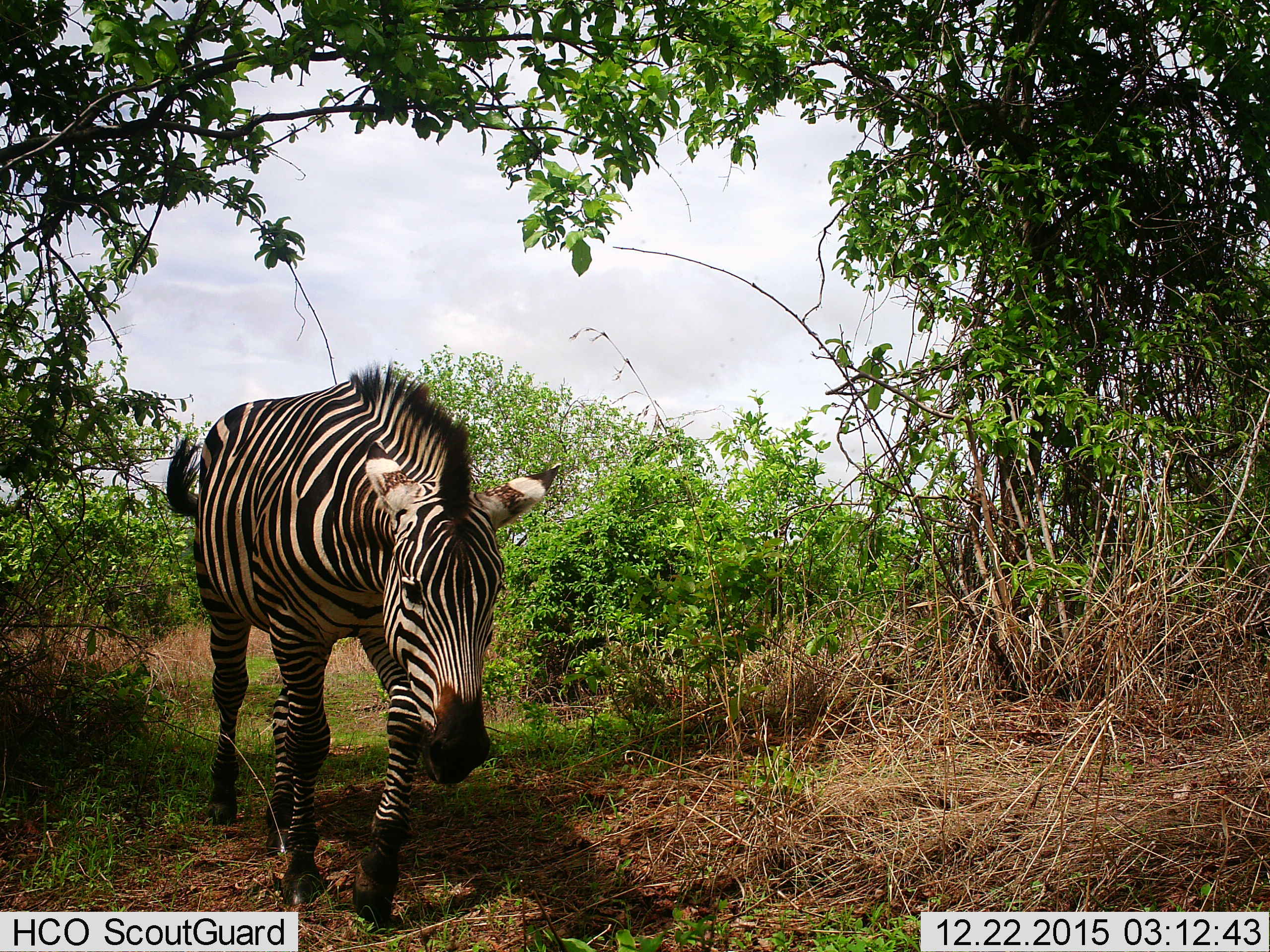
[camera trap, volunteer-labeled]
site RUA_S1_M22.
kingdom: Animalia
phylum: Chordata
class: Mammalia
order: Perissodactyla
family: Equidae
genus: Equus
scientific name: Equus quagga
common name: plains zebra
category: zebraplains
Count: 1.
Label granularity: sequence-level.